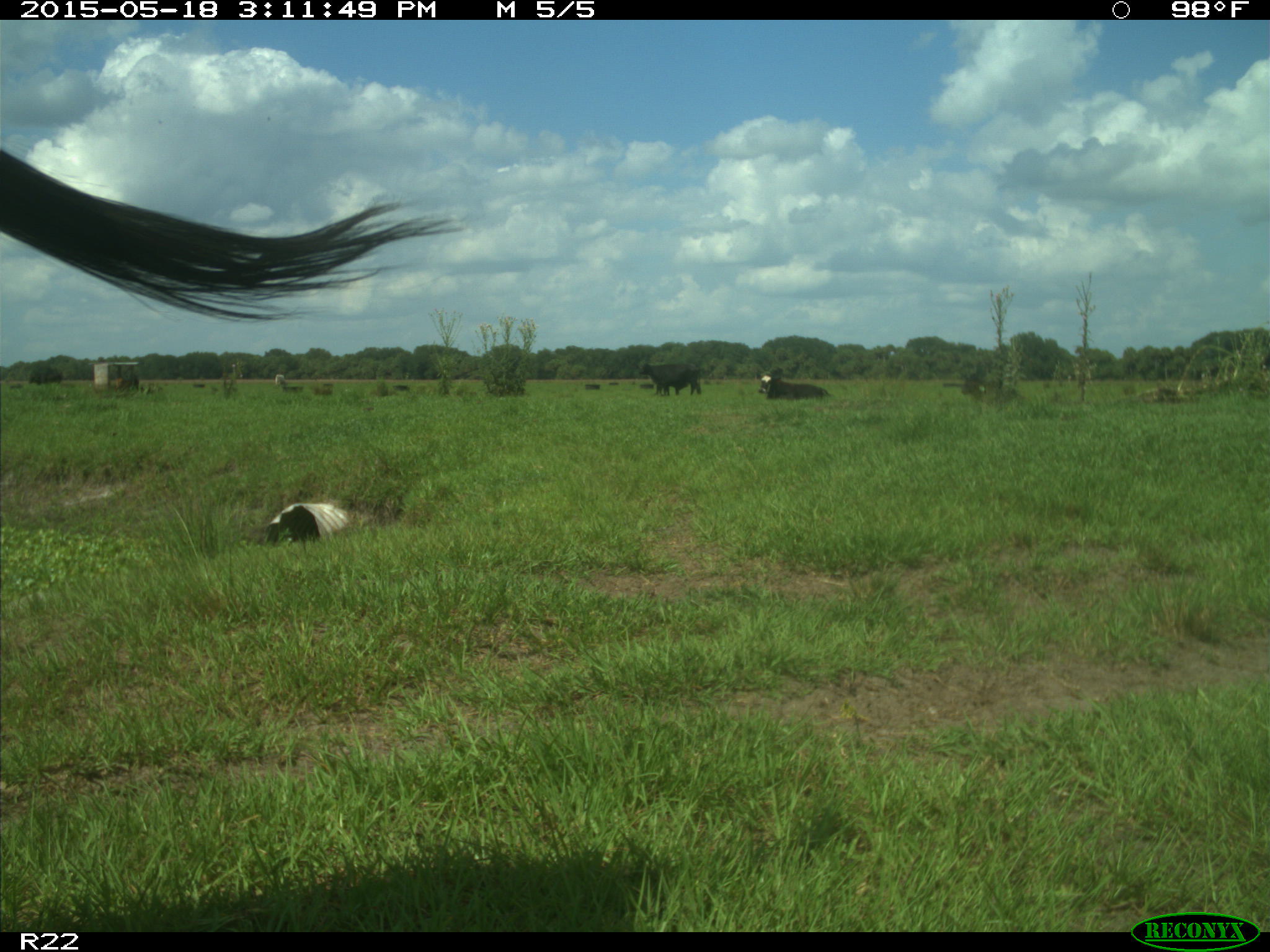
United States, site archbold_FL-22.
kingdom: Animalia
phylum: Chordata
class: Mammalia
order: Artiodactyla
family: Bovidae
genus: Bos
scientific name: Bos taurus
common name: domestic cow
Bos taurus (domestic cow).